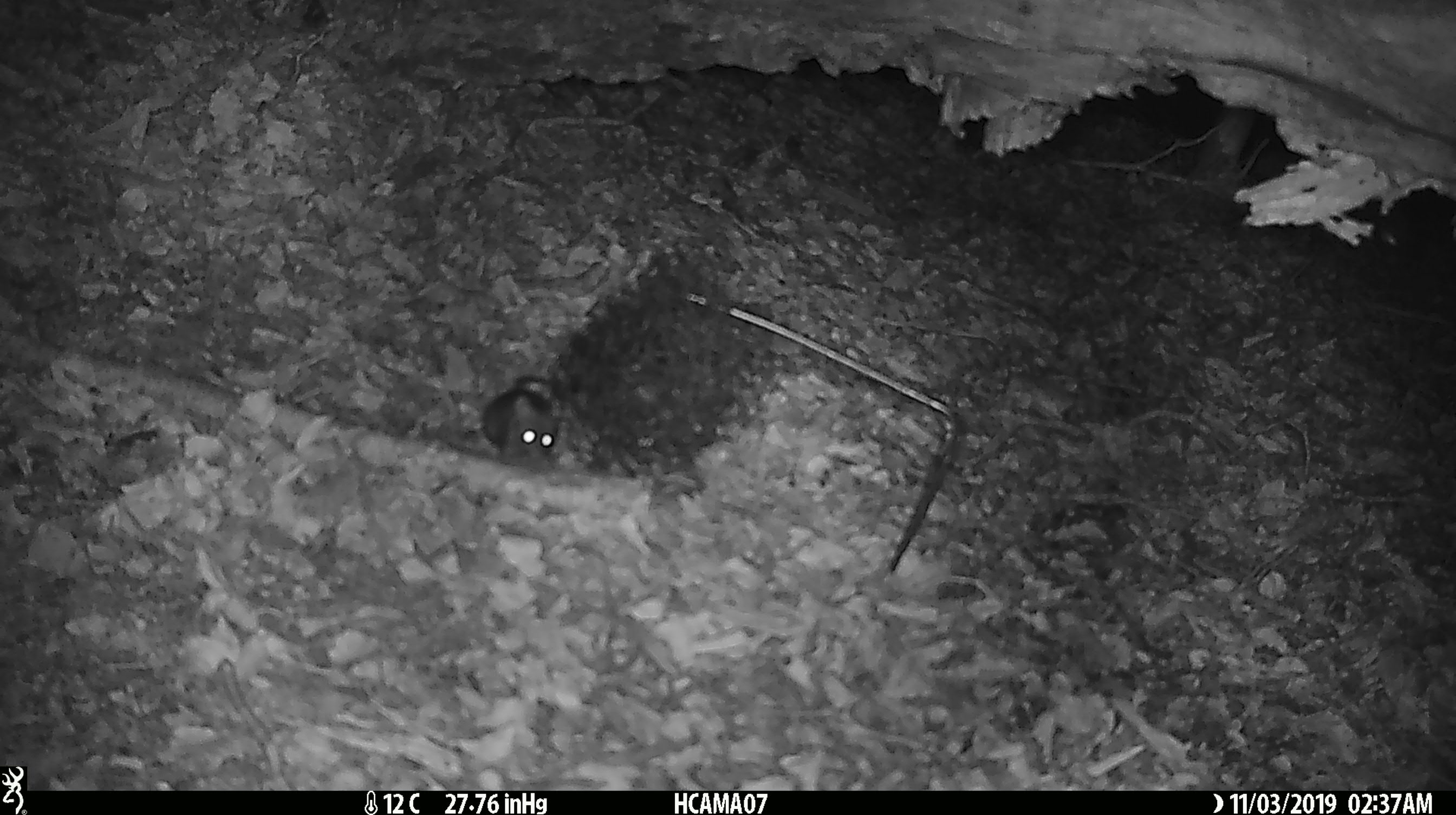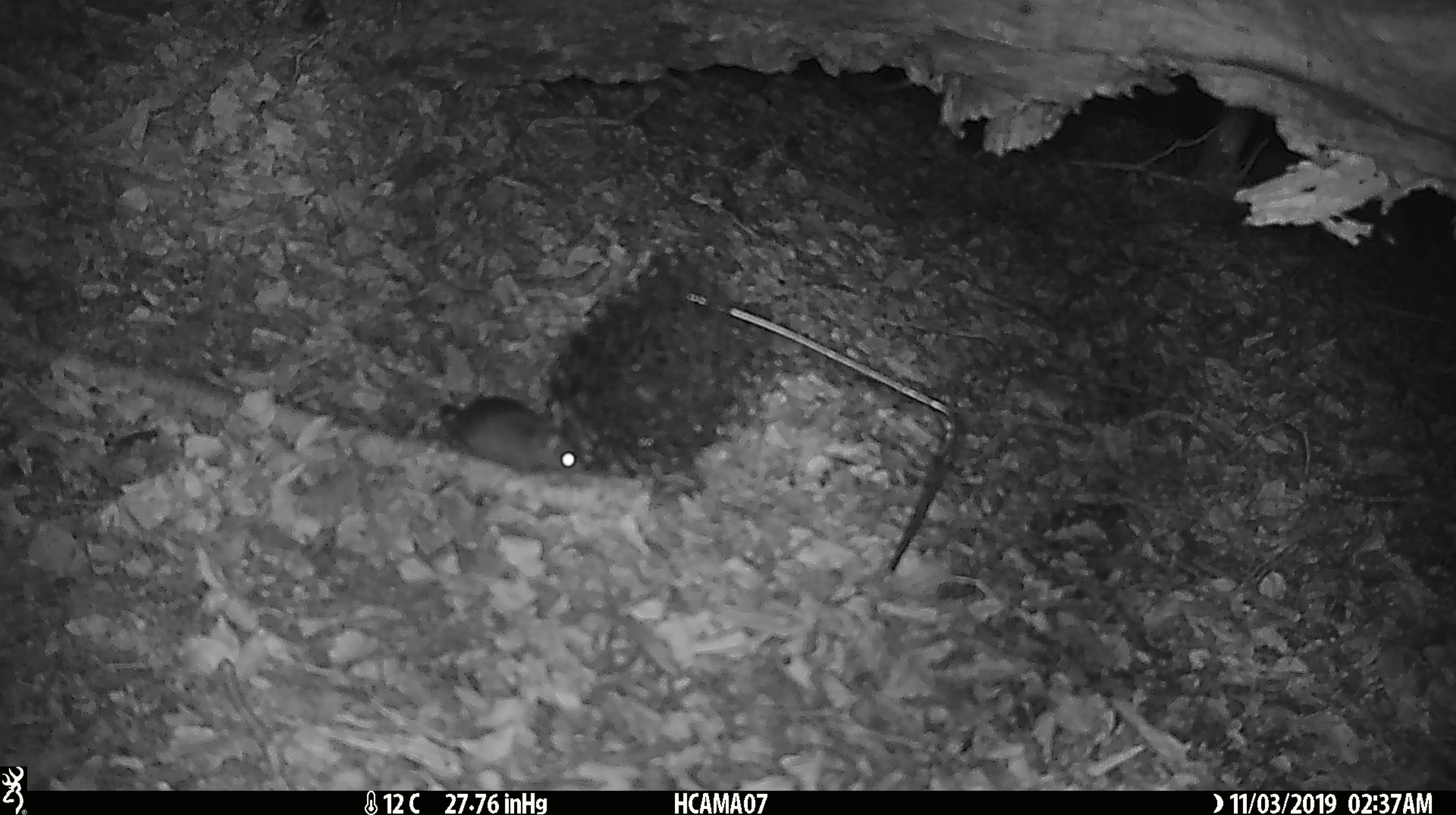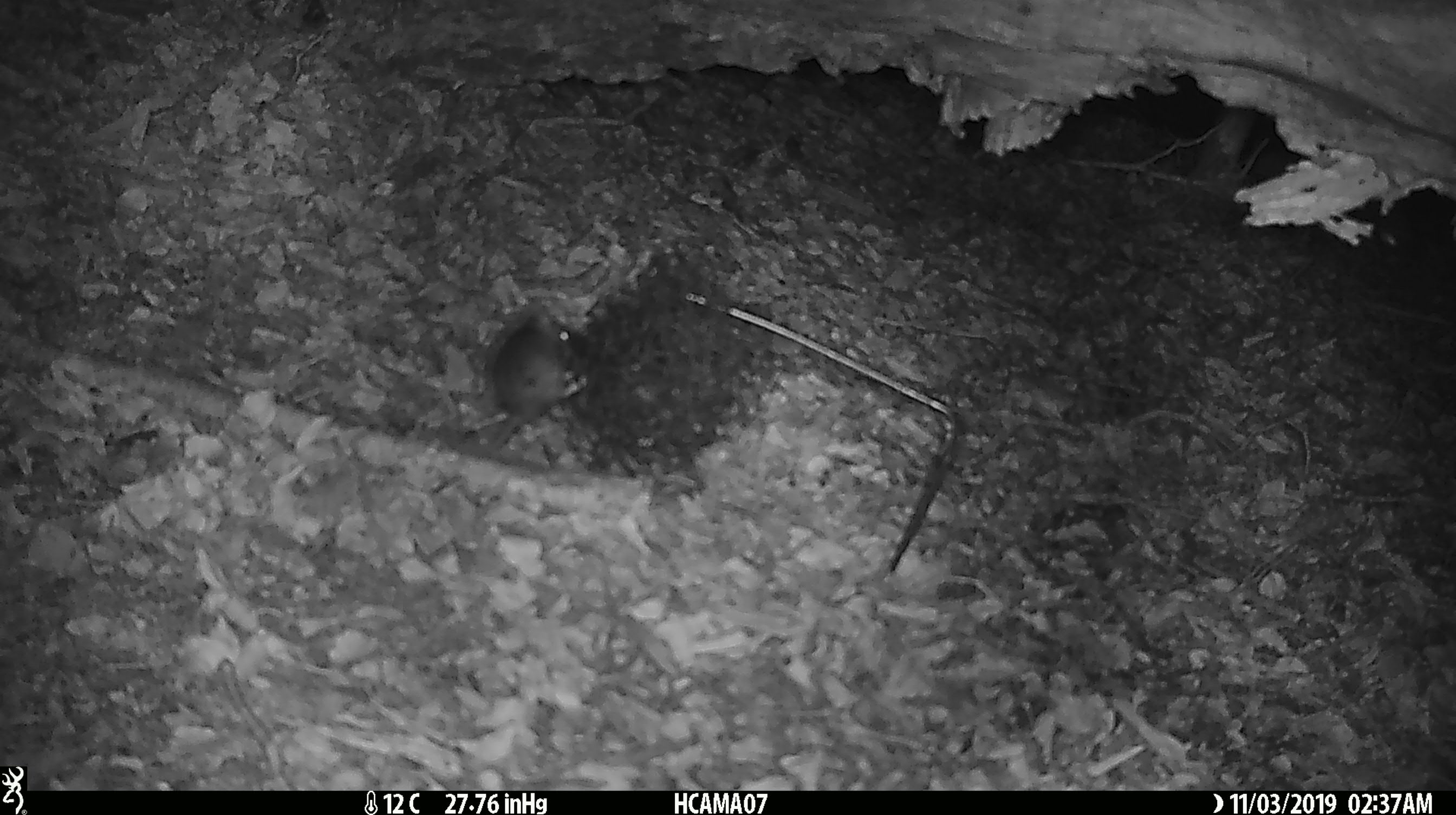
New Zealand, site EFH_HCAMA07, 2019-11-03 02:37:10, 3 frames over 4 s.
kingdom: Animalia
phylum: Chordata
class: Mammalia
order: Rodentia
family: Muridae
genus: Mus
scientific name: Mus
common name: mouse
Mouse (Mus).